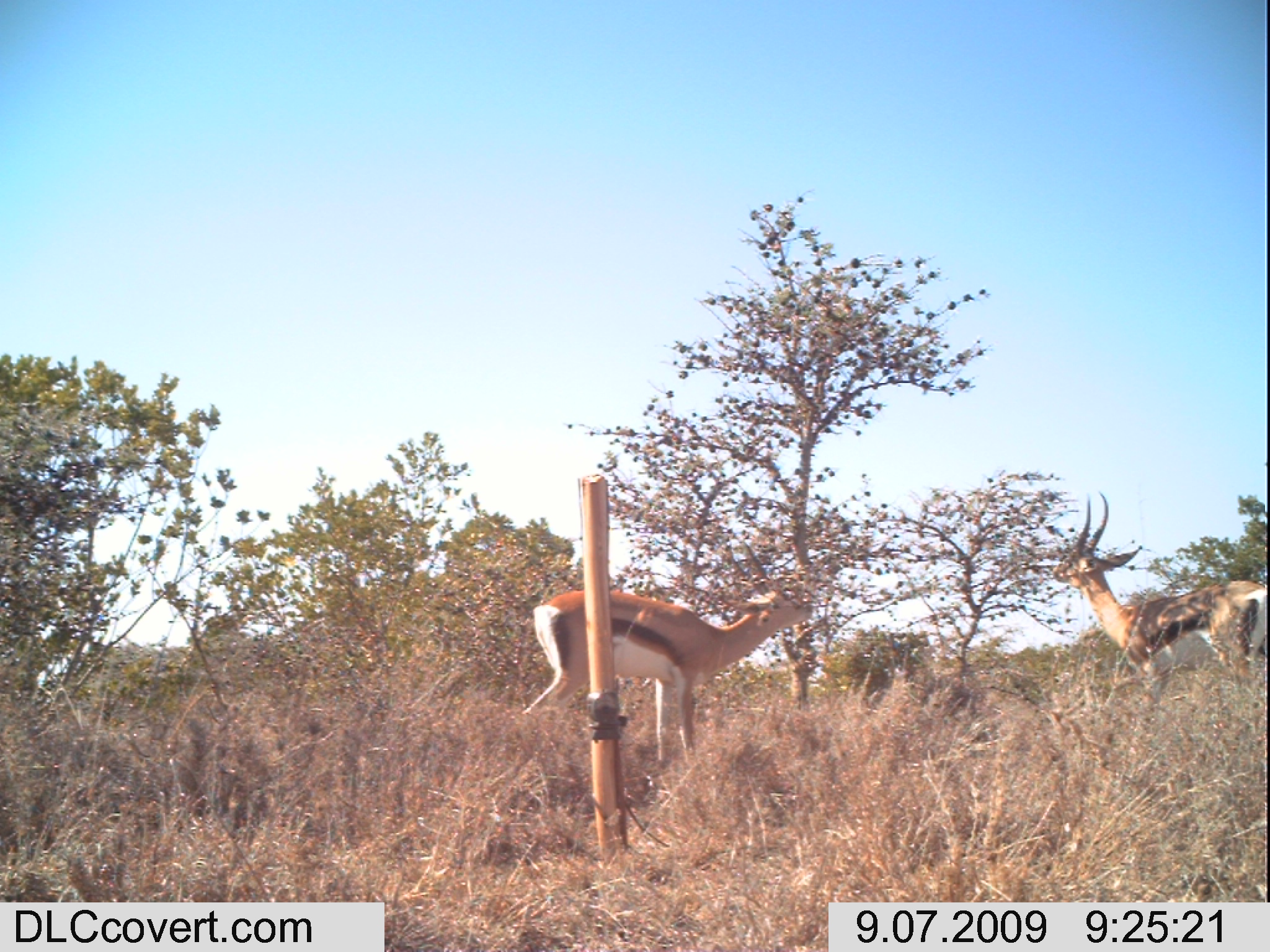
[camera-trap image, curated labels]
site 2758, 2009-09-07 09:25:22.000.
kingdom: Animalia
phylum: Chordata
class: Mammalia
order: Artiodactyla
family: Bovidae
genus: Nanger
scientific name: Nanger granti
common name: grant's gazelle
Nanger granti (grant's gazelle), count 2.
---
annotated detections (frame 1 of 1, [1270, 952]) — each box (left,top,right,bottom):
nanger granti: (519,540,815,762); (1050,489,1270,703)